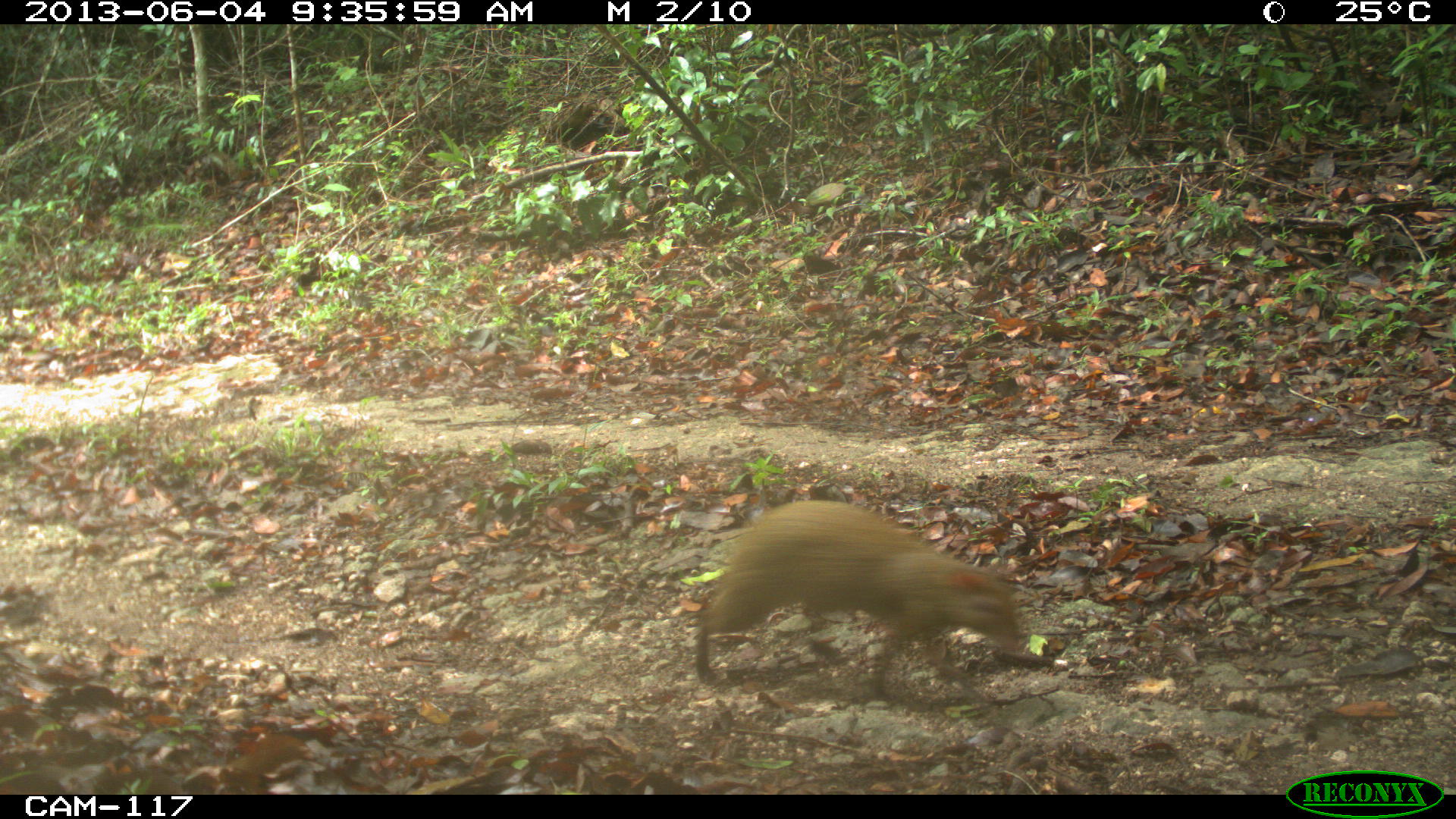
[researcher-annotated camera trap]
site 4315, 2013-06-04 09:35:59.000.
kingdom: Animalia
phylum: Chordata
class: Mammalia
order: Rodentia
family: Dasyproctidae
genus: Dasyprocta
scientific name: Dasyprocta punctata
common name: central american agouti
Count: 1.